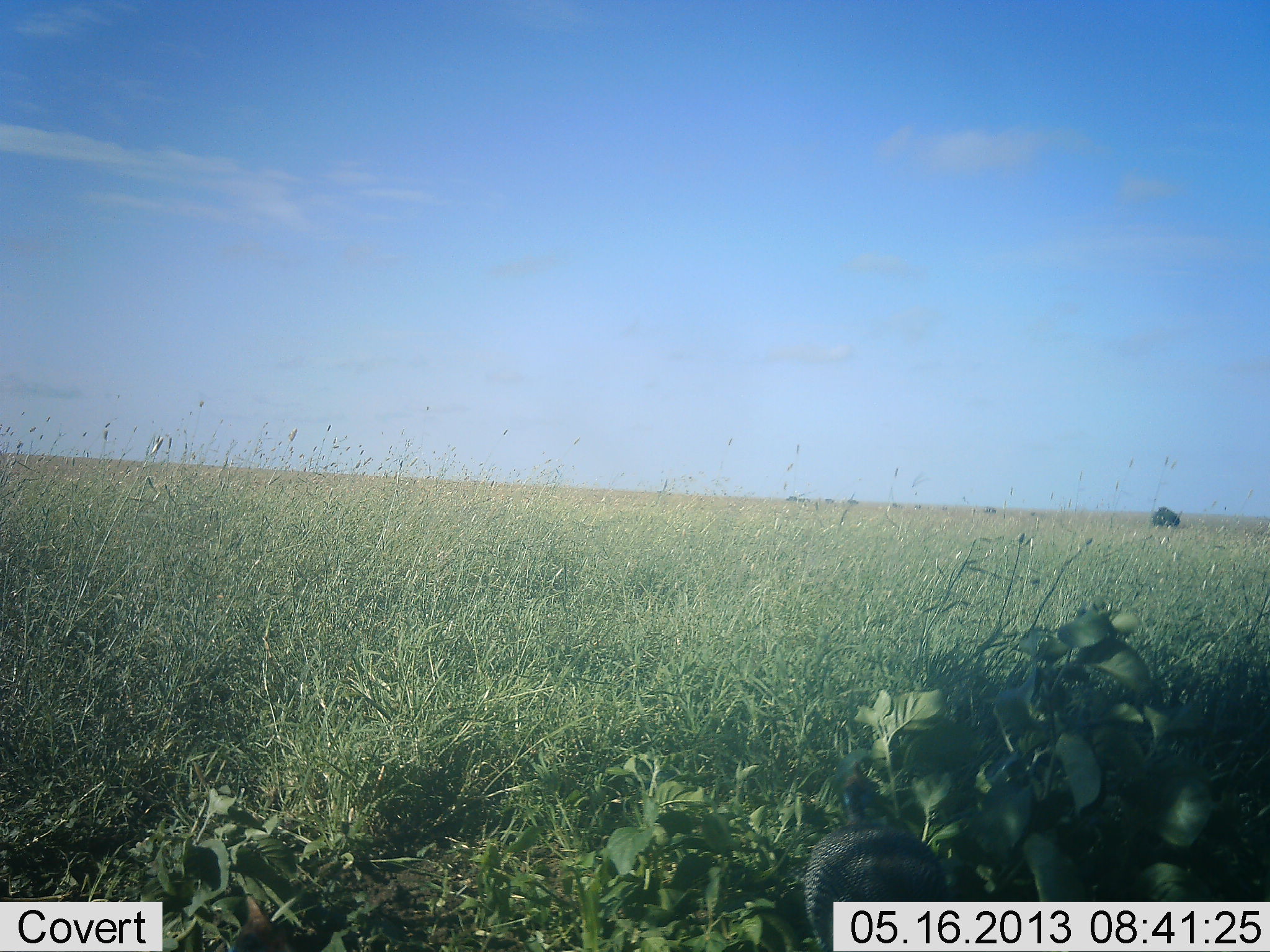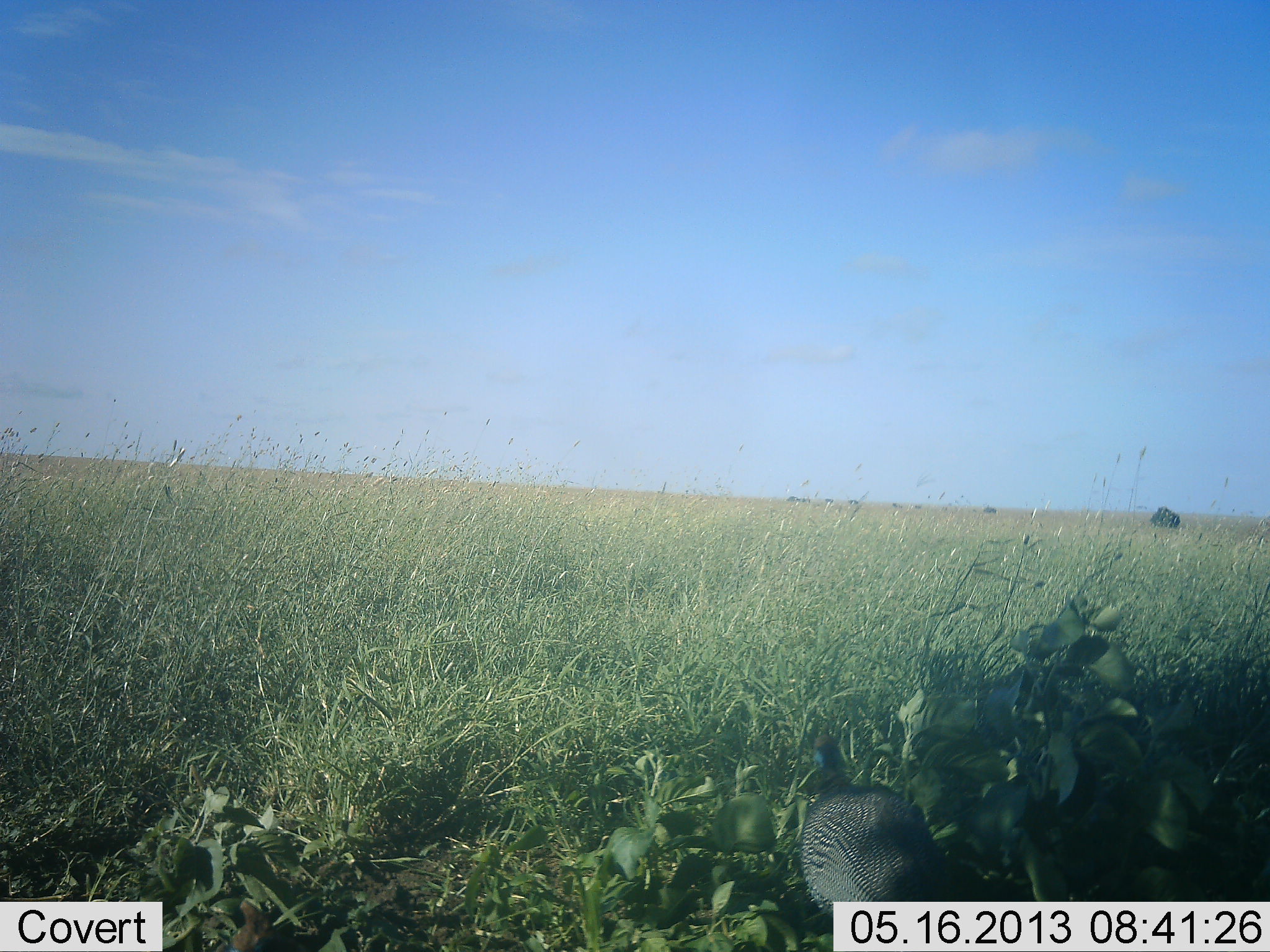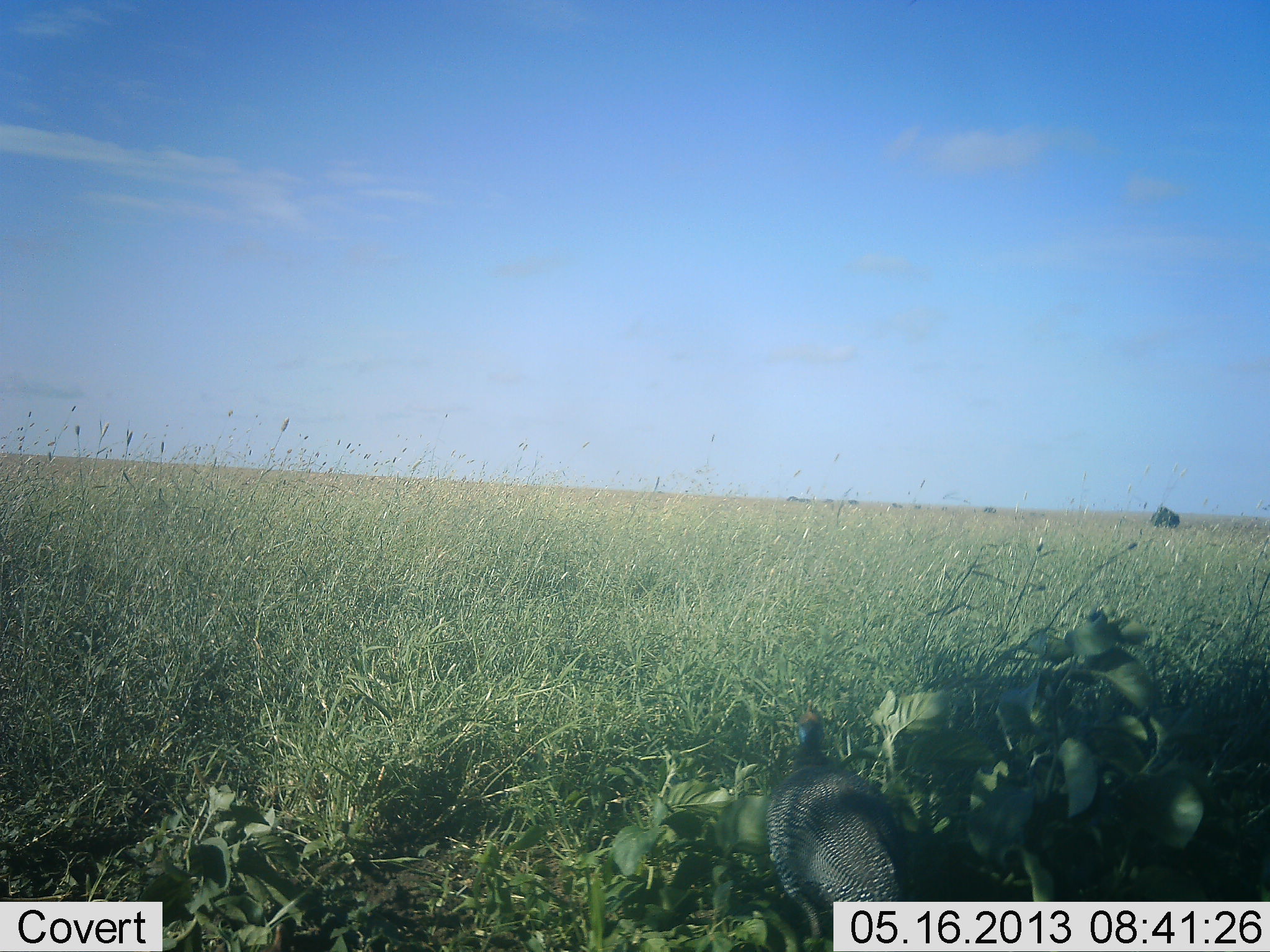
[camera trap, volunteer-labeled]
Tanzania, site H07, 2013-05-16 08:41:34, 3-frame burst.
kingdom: Animalia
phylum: Chordata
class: Aves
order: Galliformes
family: Numididae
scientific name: Numididae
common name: guinea fowl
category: guineafowl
Guineafowl (guinea fowl) (Numididae), count 1. Behavior (volunteer vote fractions): standing 7%, resting 0%, moving 93%, interacting 0%. Young present (vote fraction): 0%. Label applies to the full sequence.